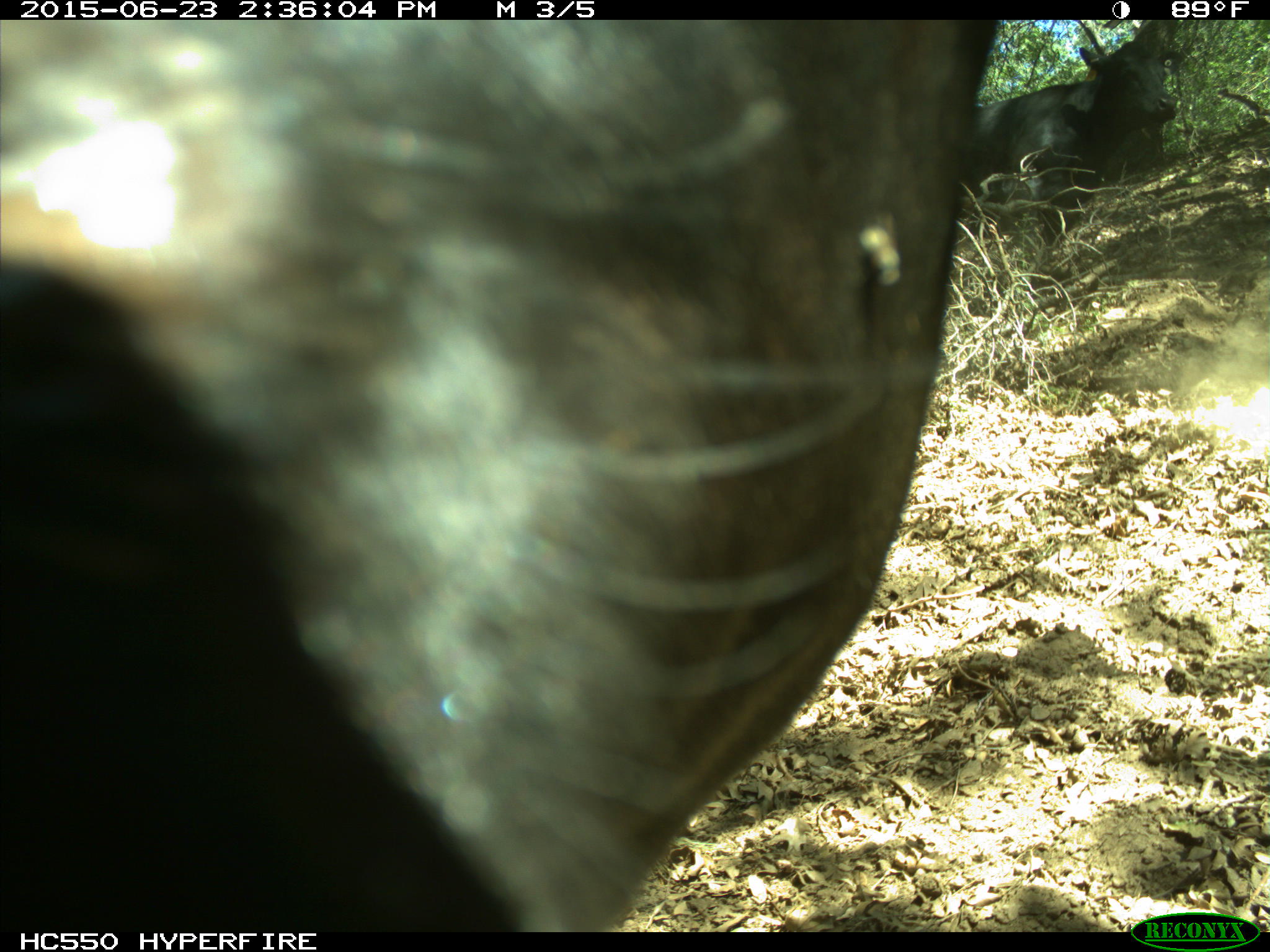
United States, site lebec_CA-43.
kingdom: Animalia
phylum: Chordata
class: Mammalia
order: Artiodactyla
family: Bovidae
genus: Bos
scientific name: Bos taurus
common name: domestic cow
Bos taurus (domestic cow).